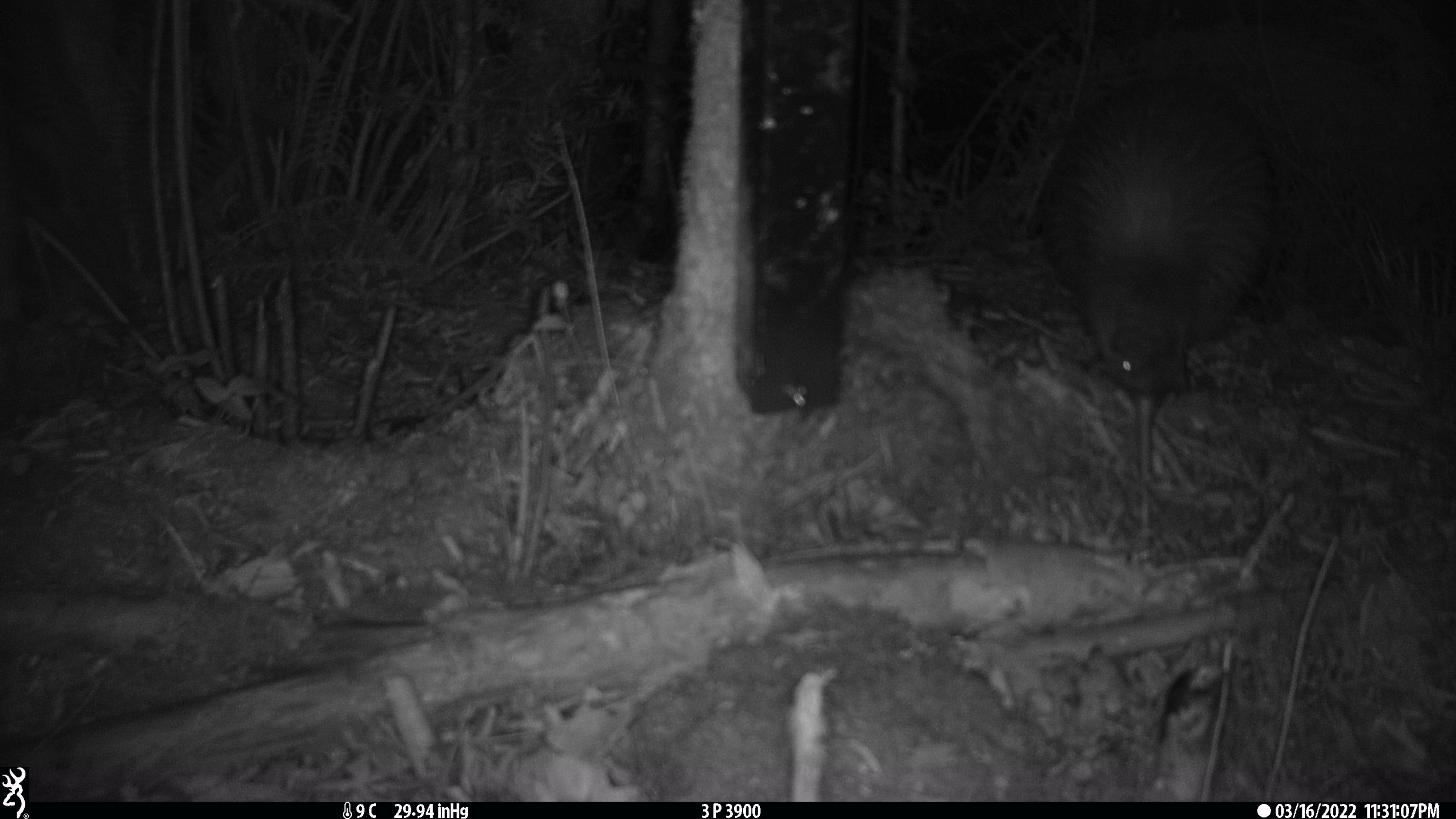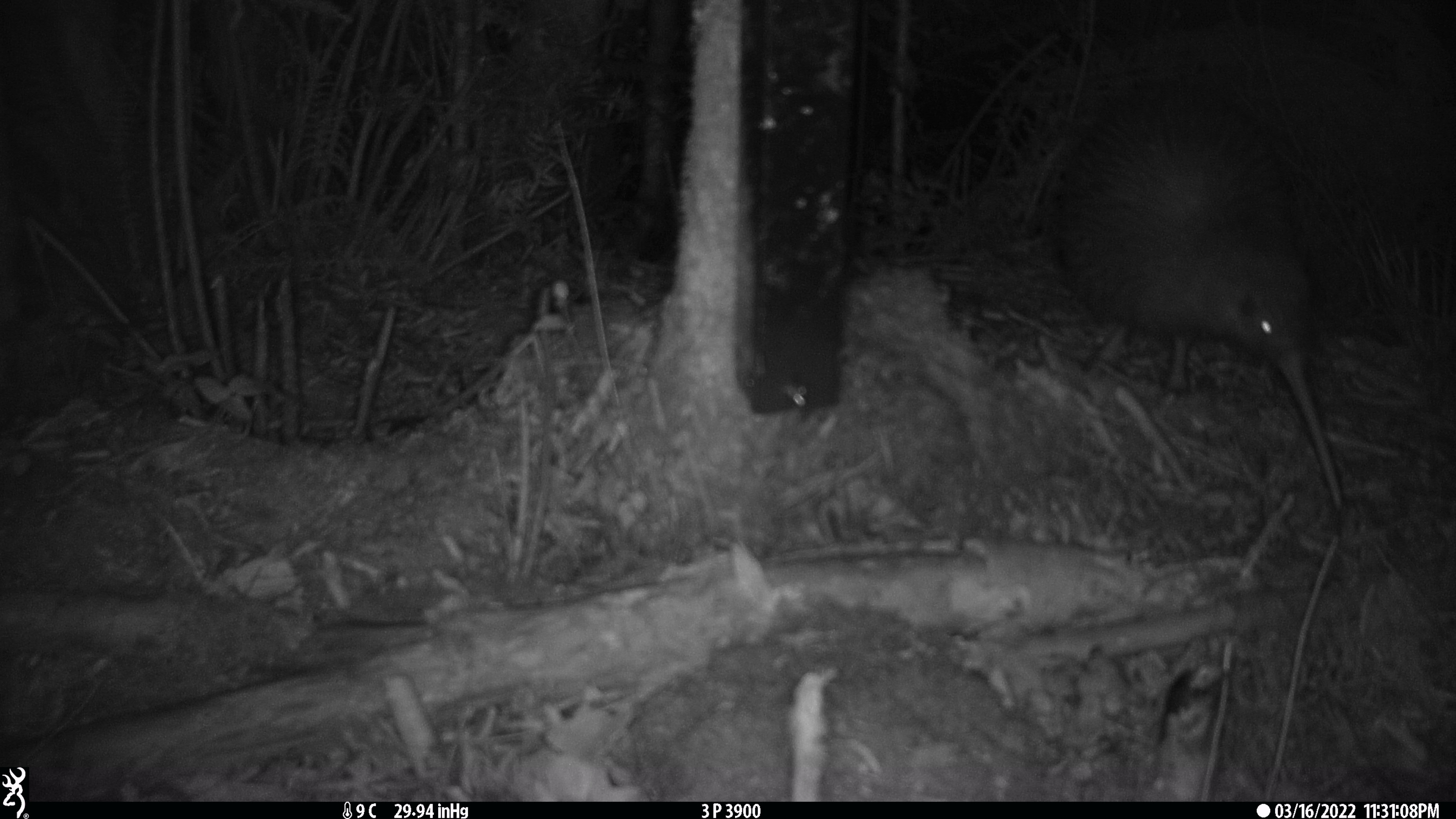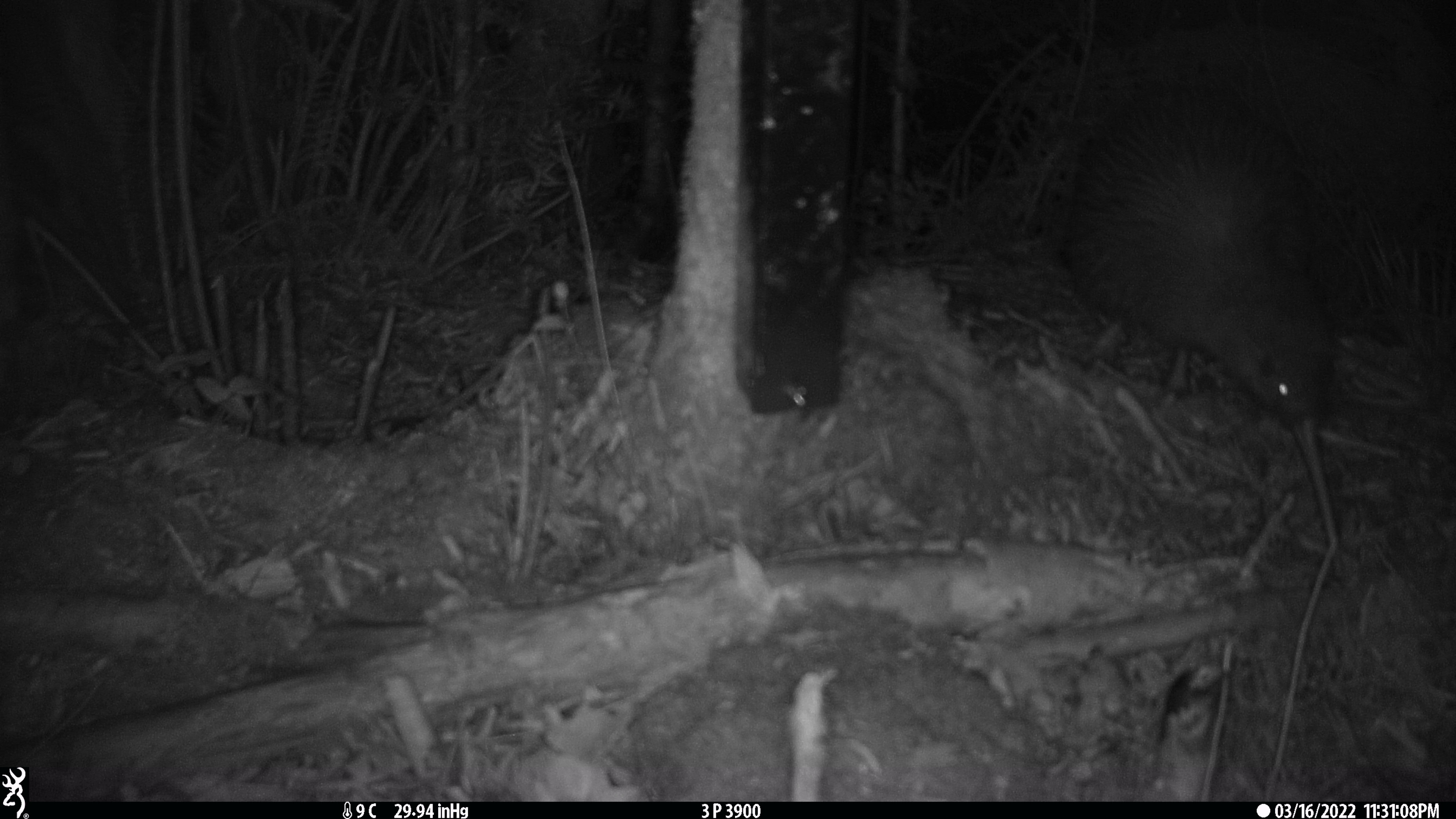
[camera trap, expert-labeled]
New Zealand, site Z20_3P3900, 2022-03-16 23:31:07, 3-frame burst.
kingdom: Animalia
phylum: Chordata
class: Aves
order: Apterygiformes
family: Apterygidae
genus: Apteryx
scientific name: Apteryx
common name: kiwi